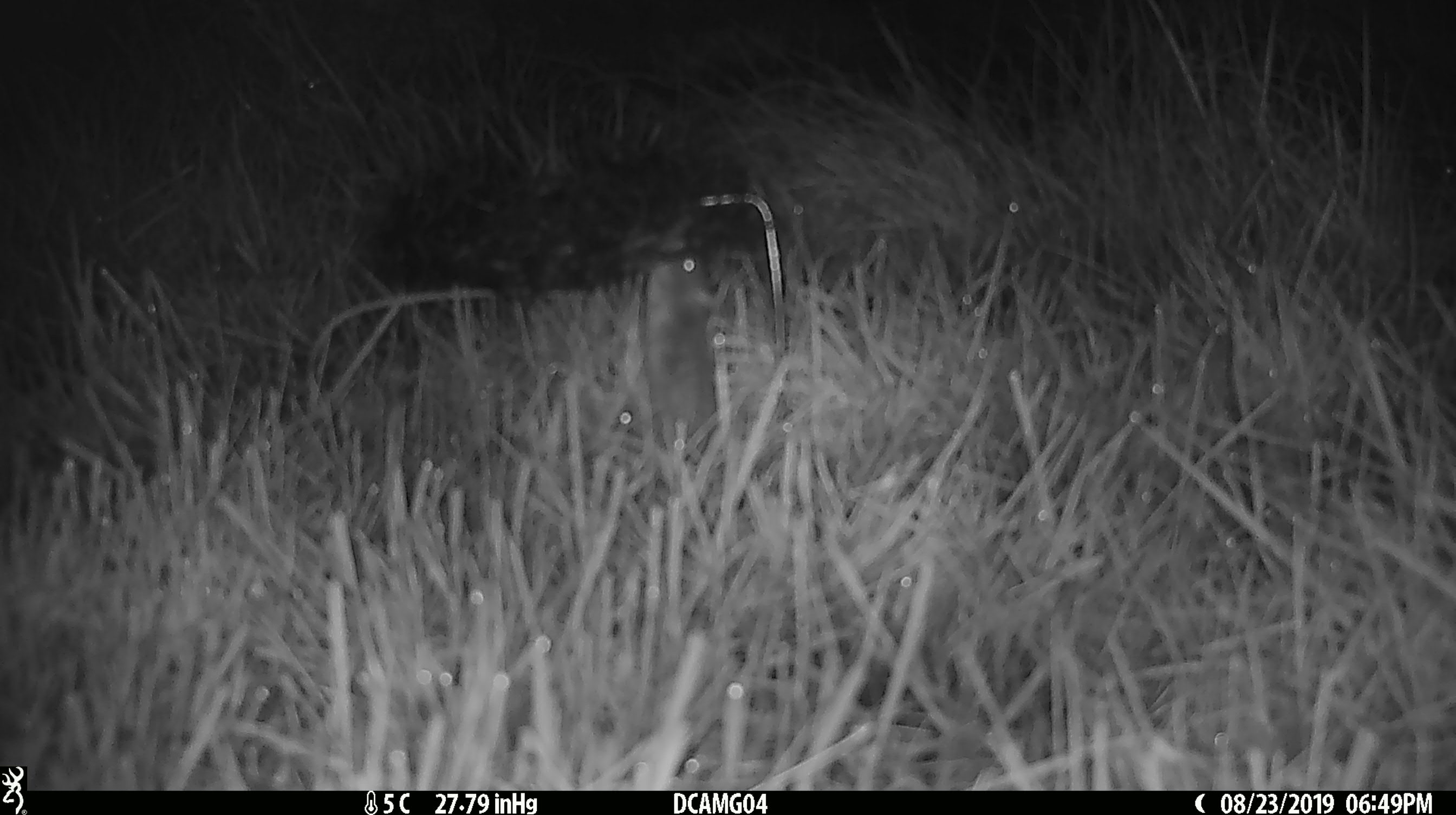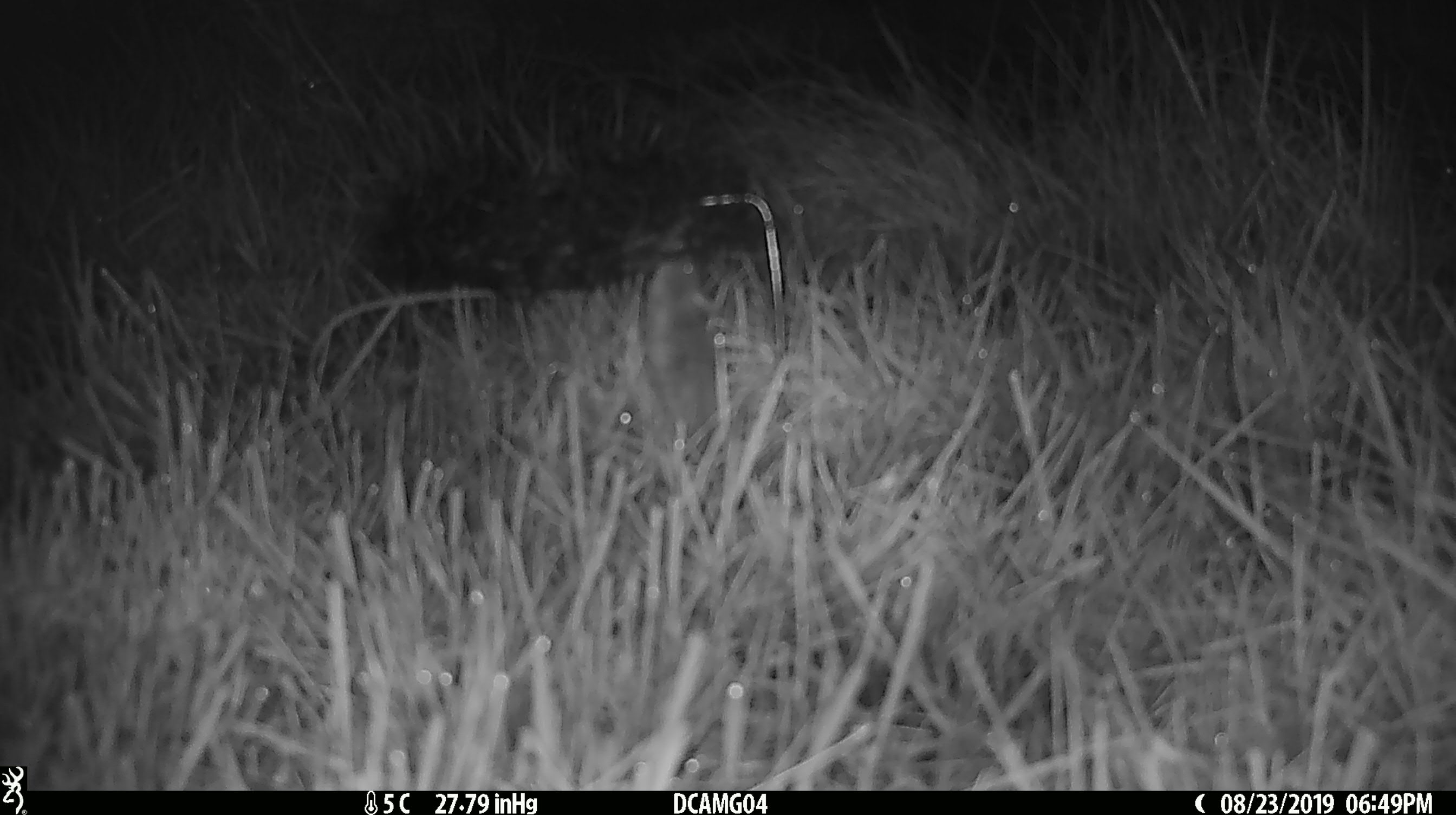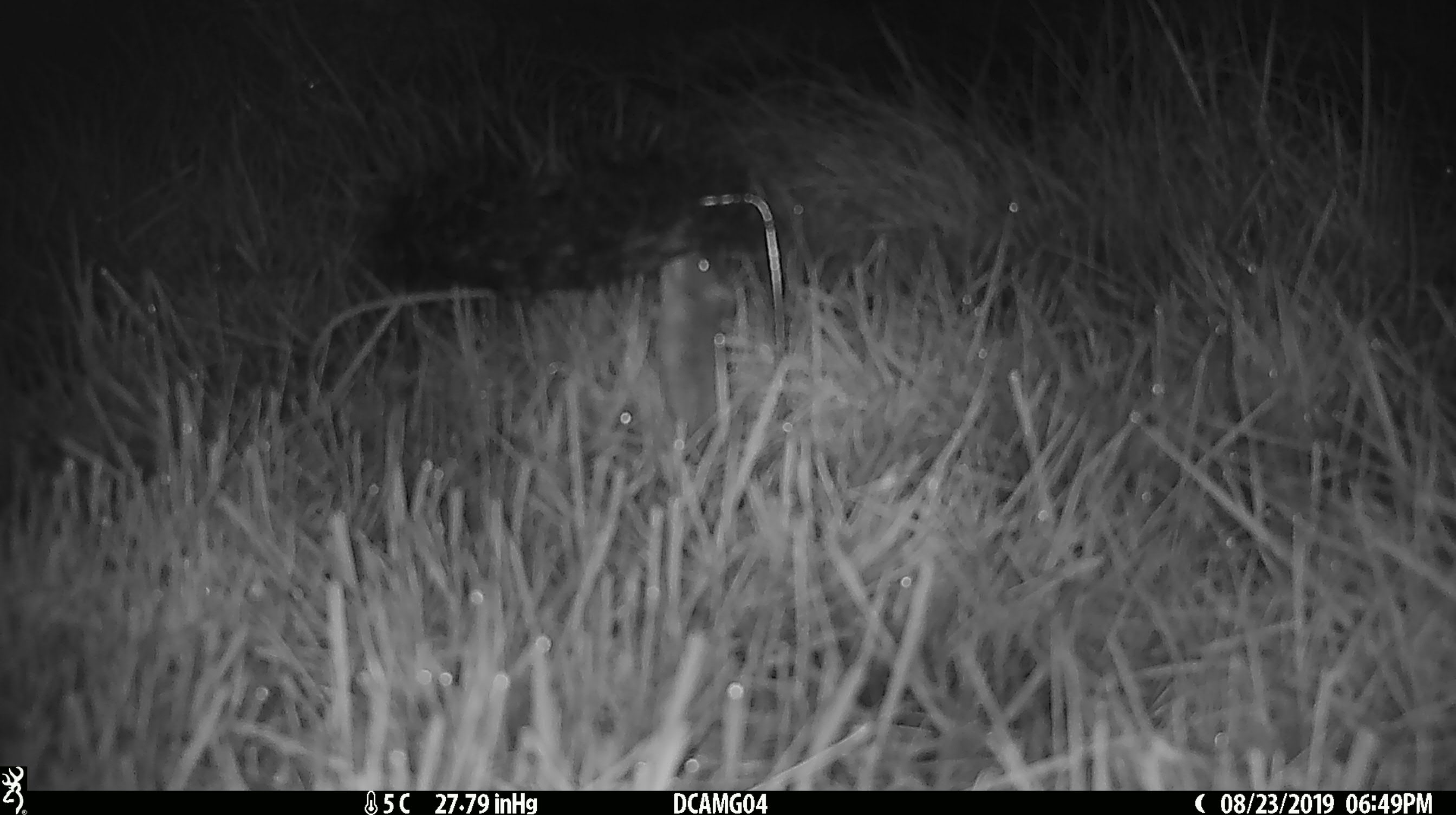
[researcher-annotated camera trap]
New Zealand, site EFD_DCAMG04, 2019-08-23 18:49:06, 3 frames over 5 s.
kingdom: Animalia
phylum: Chordata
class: Mammalia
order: Rodentia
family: Muridae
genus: Mus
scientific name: Mus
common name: mouse